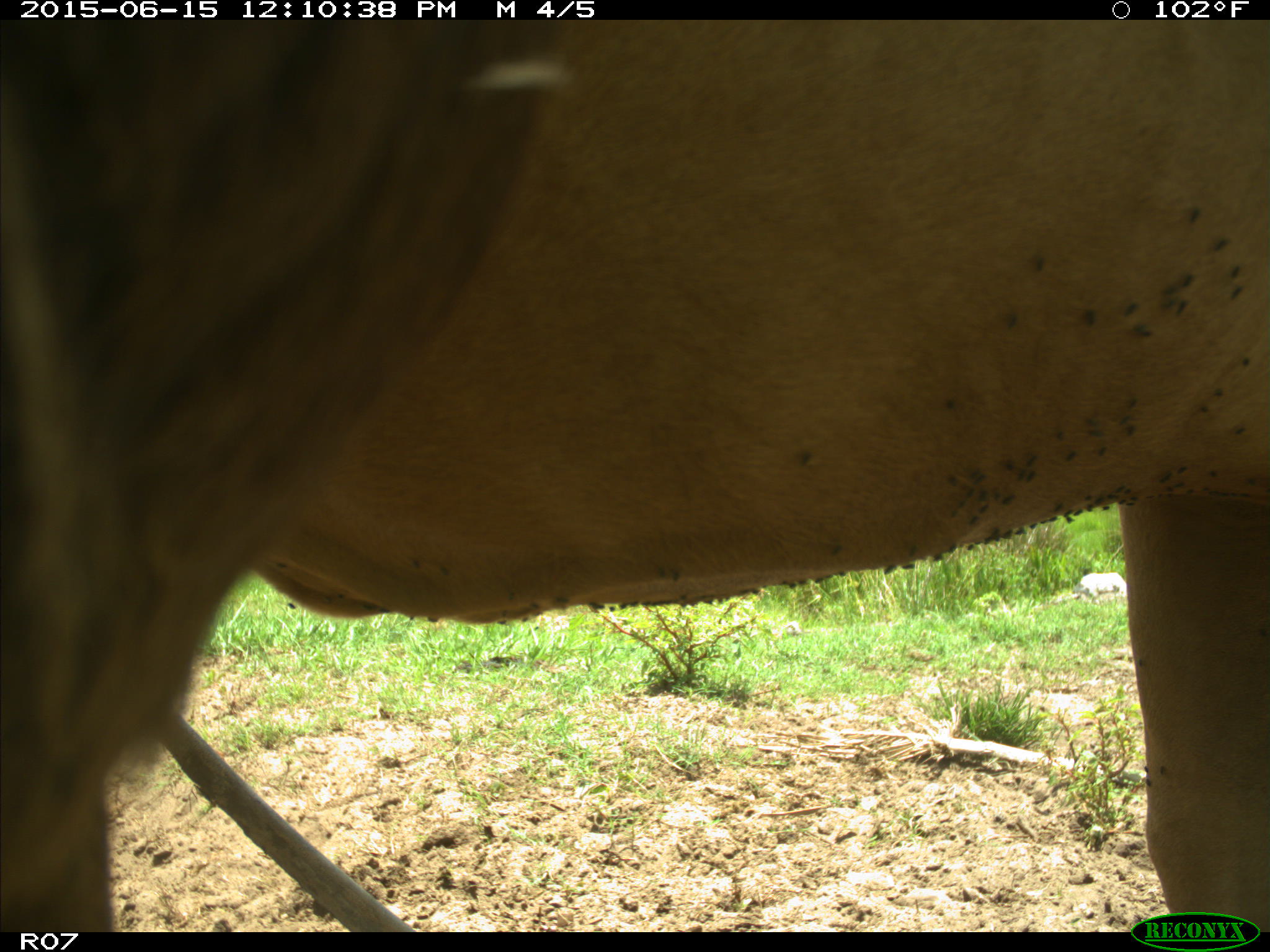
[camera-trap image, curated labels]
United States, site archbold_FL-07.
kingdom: Animalia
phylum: Chordata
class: Mammalia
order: Artiodactyla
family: Bovidae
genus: Bos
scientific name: Bos taurus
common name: domestic cow